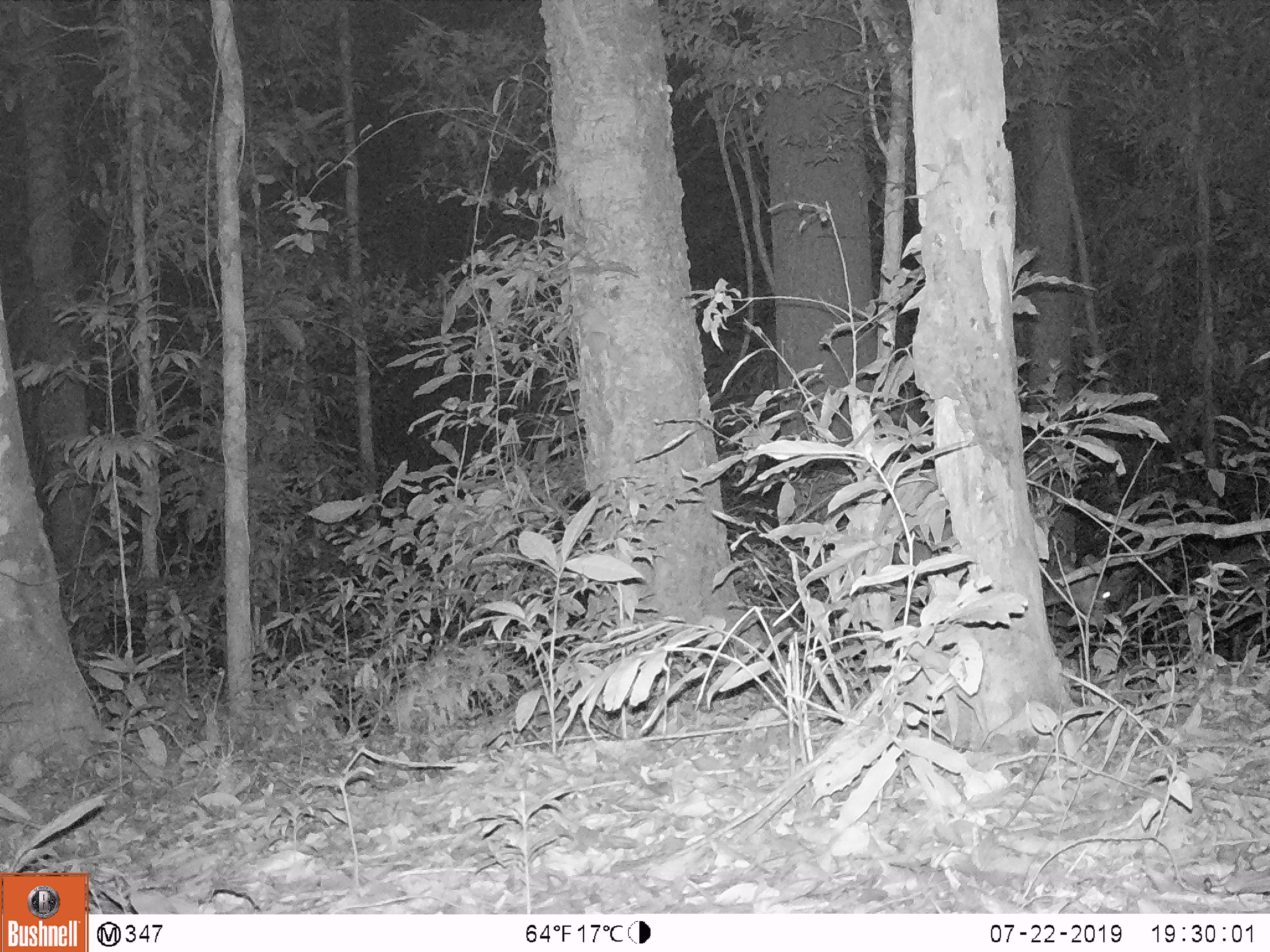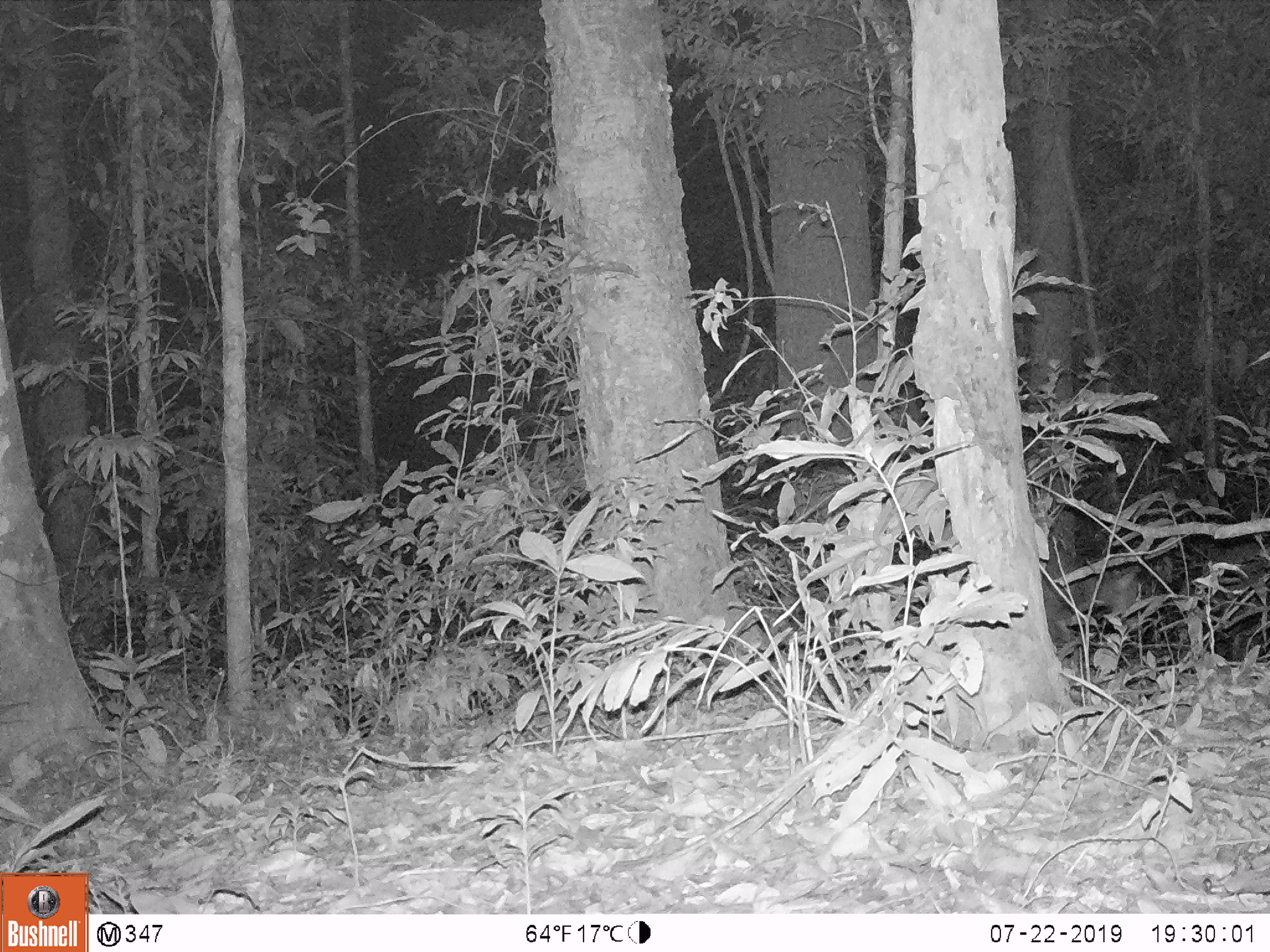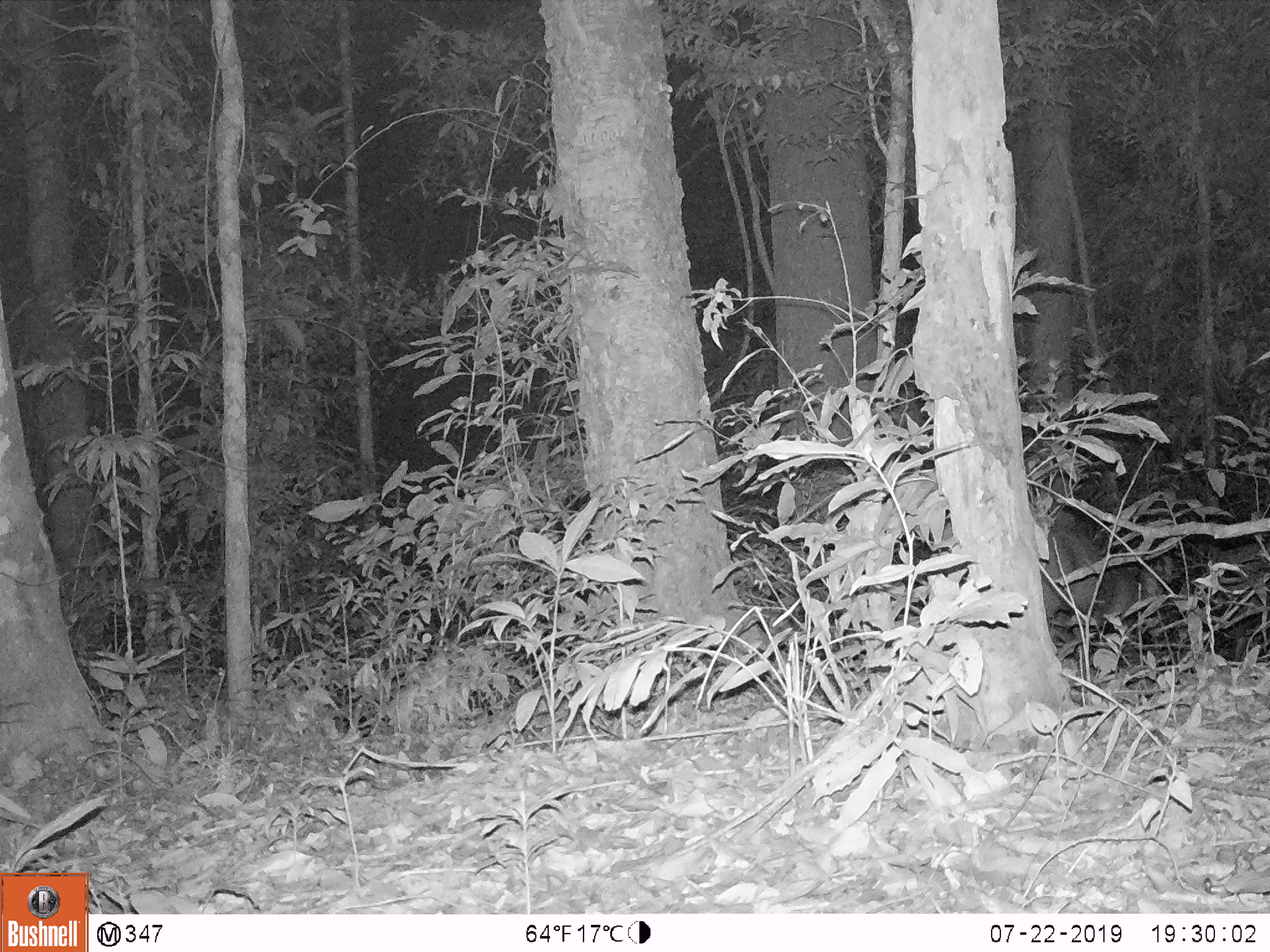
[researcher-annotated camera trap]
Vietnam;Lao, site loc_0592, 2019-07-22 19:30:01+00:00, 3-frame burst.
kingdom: Animalia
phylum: Chordata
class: Mammalia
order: Artiodactyla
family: Cervidae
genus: Muntiacus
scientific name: Muntiacus rooseveltorum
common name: roosevelt's muntjac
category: roosevelts muntjac group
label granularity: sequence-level